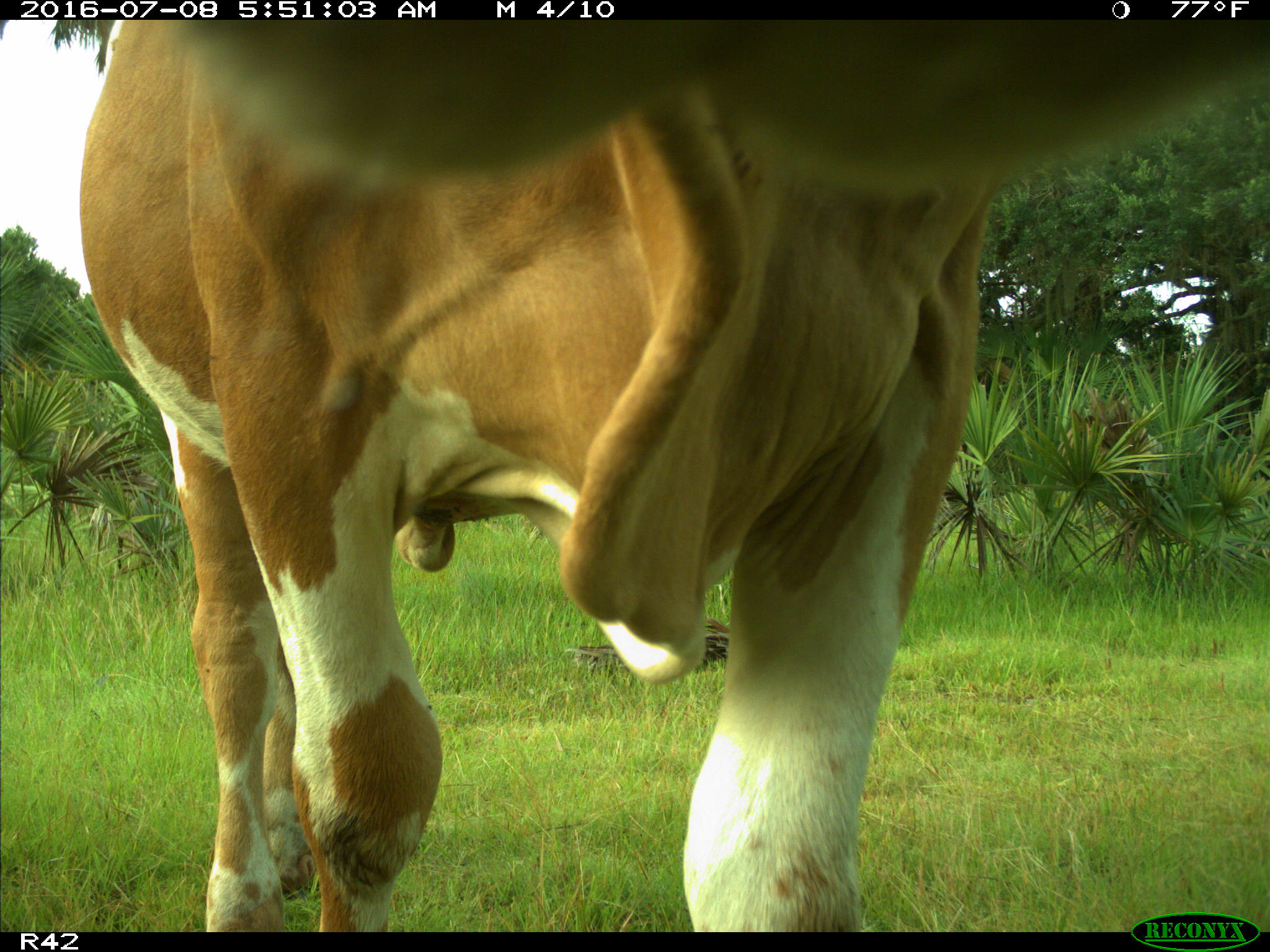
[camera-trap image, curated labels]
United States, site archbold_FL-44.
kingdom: Animalia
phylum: Chordata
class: Mammalia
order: Artiodactyla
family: Bovidae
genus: Bos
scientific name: Bos taurus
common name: domestic cow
Bos taurus (domestic cow).